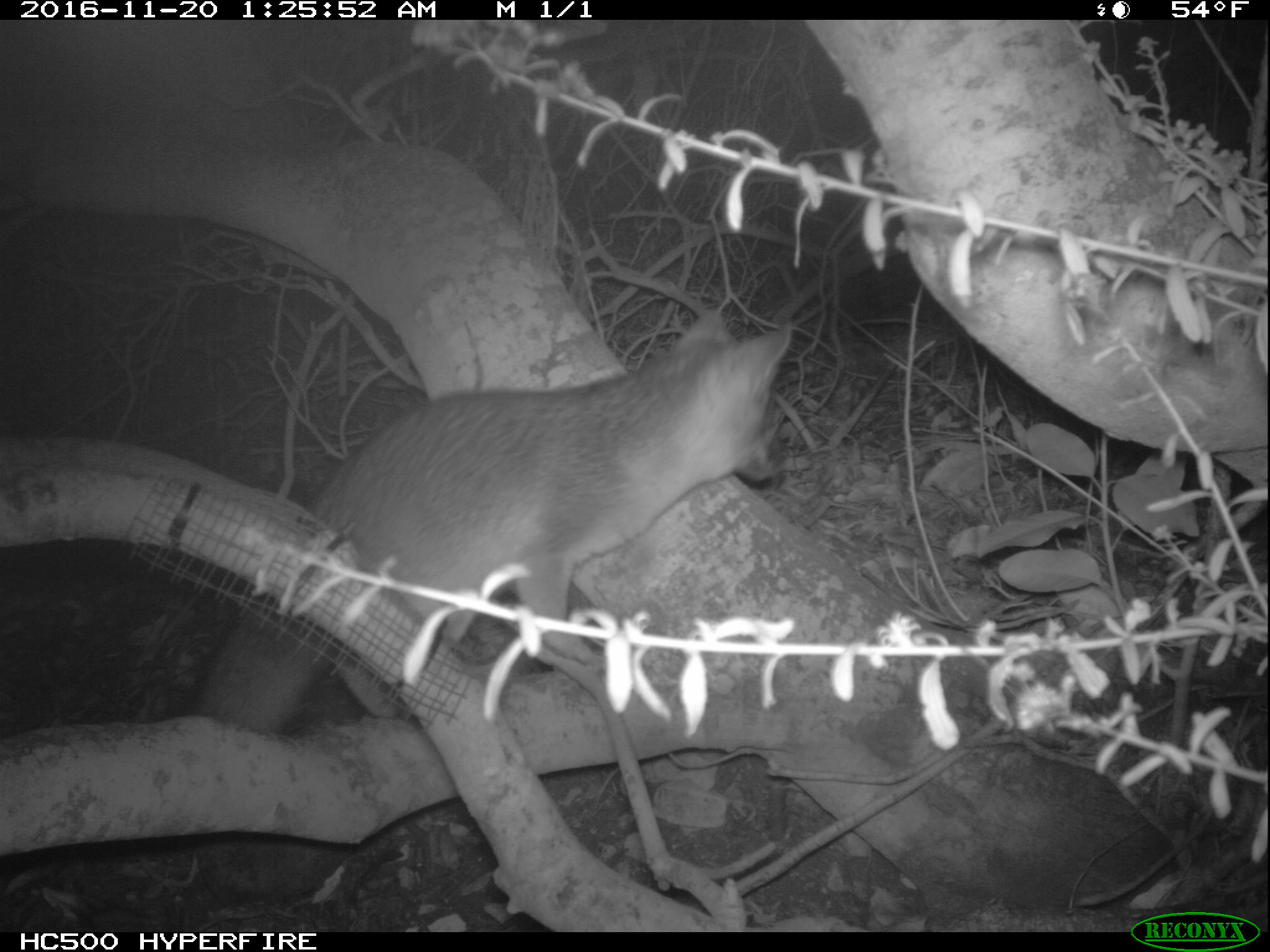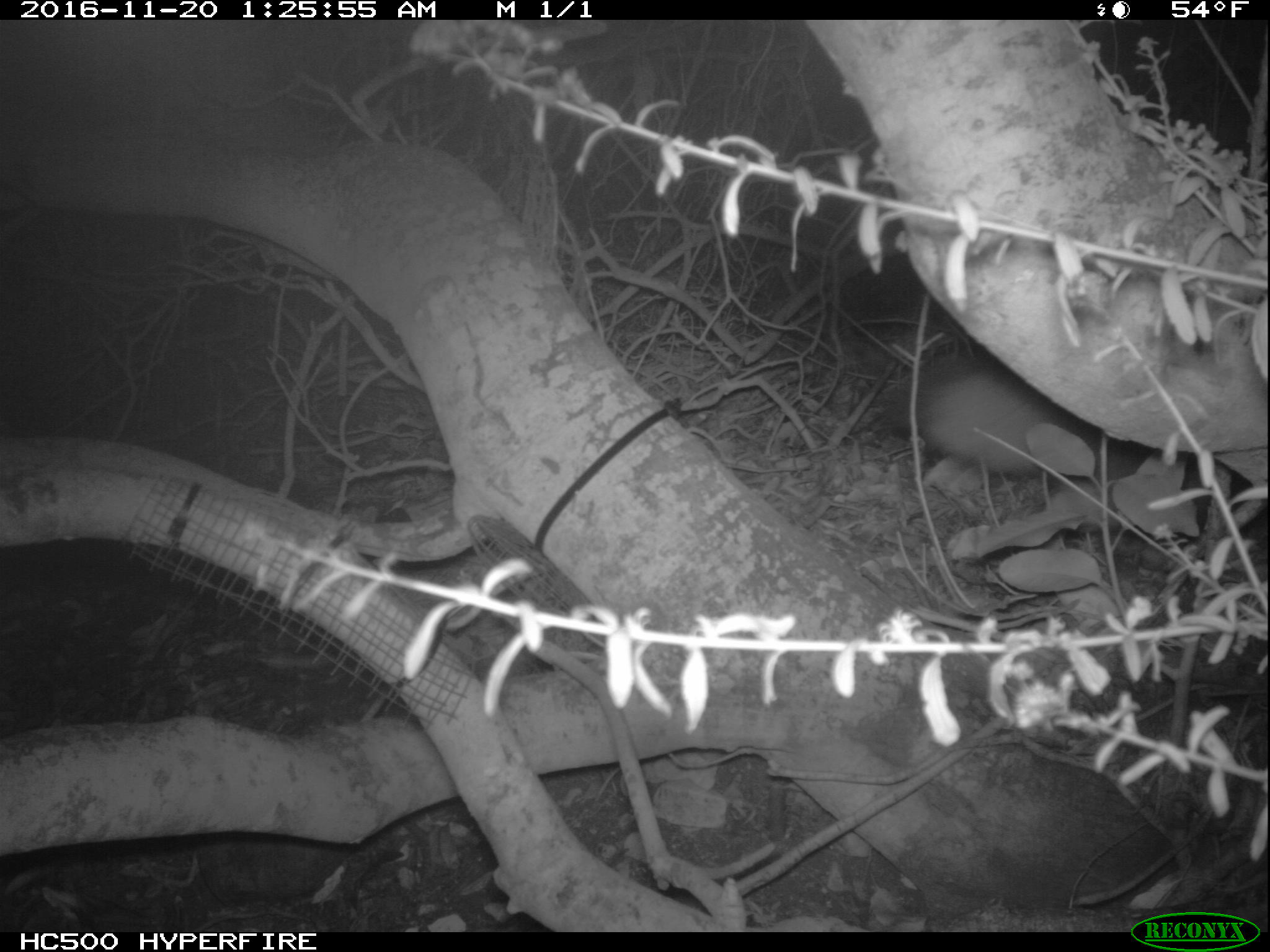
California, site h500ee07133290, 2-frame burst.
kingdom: Animalia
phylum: Chordata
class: Mammalia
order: Carnivora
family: Canidae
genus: Urocyon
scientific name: Urocyon littoralis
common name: island fox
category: fox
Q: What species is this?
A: Fox (island fox) (Urocyon littoralis).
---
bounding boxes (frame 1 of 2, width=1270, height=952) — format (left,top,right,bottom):
fox: (177,308,790,738)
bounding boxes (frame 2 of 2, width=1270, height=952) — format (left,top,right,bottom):
fox: (877,353,1112,482)